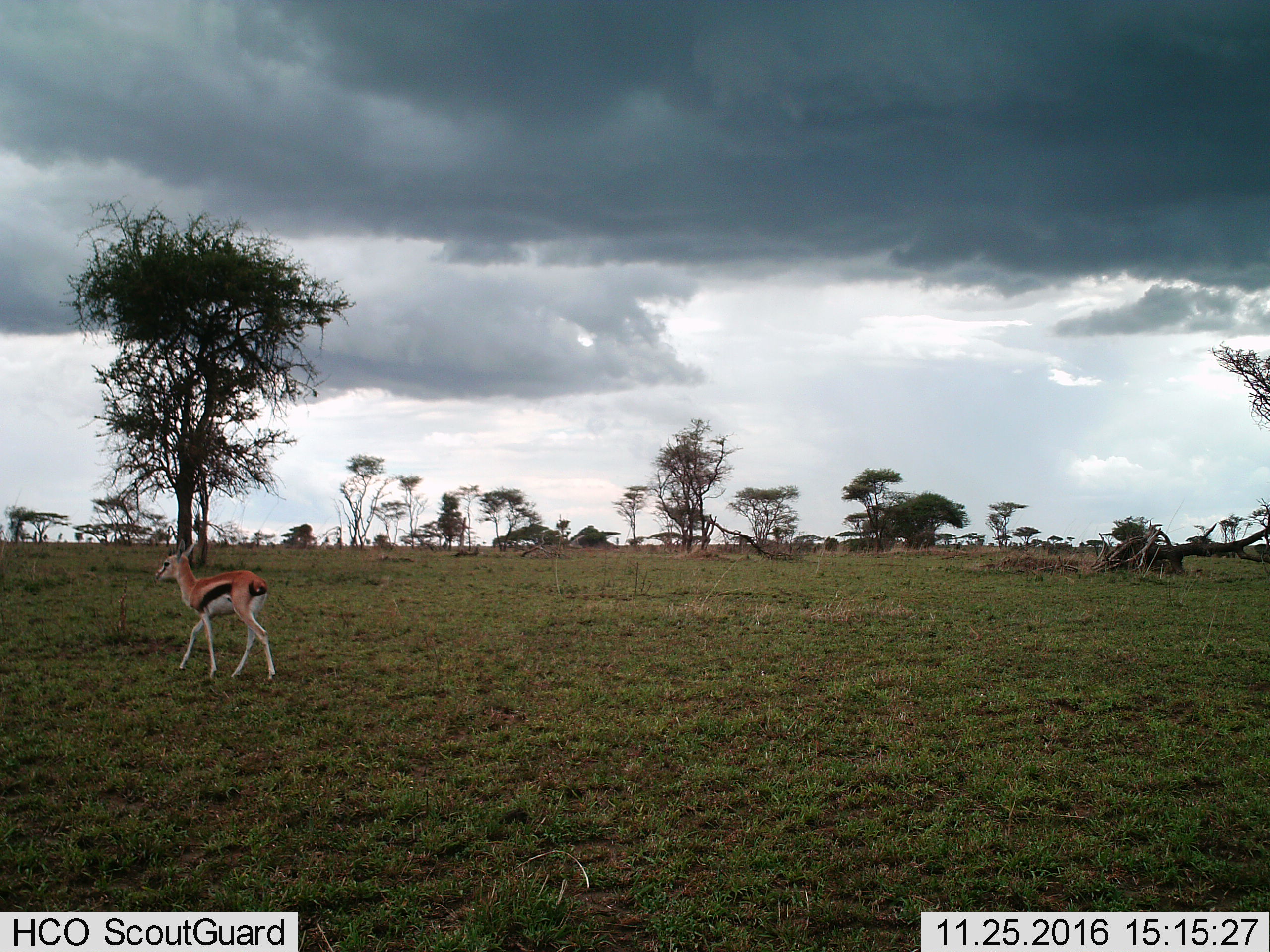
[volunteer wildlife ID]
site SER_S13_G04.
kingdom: Animalia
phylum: Chordata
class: Mammalia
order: Artiodactyla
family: Bovidae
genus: Eudorcas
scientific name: Eudorcas thomsonii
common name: thomson's gazelle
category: gazellethomsons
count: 1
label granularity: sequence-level